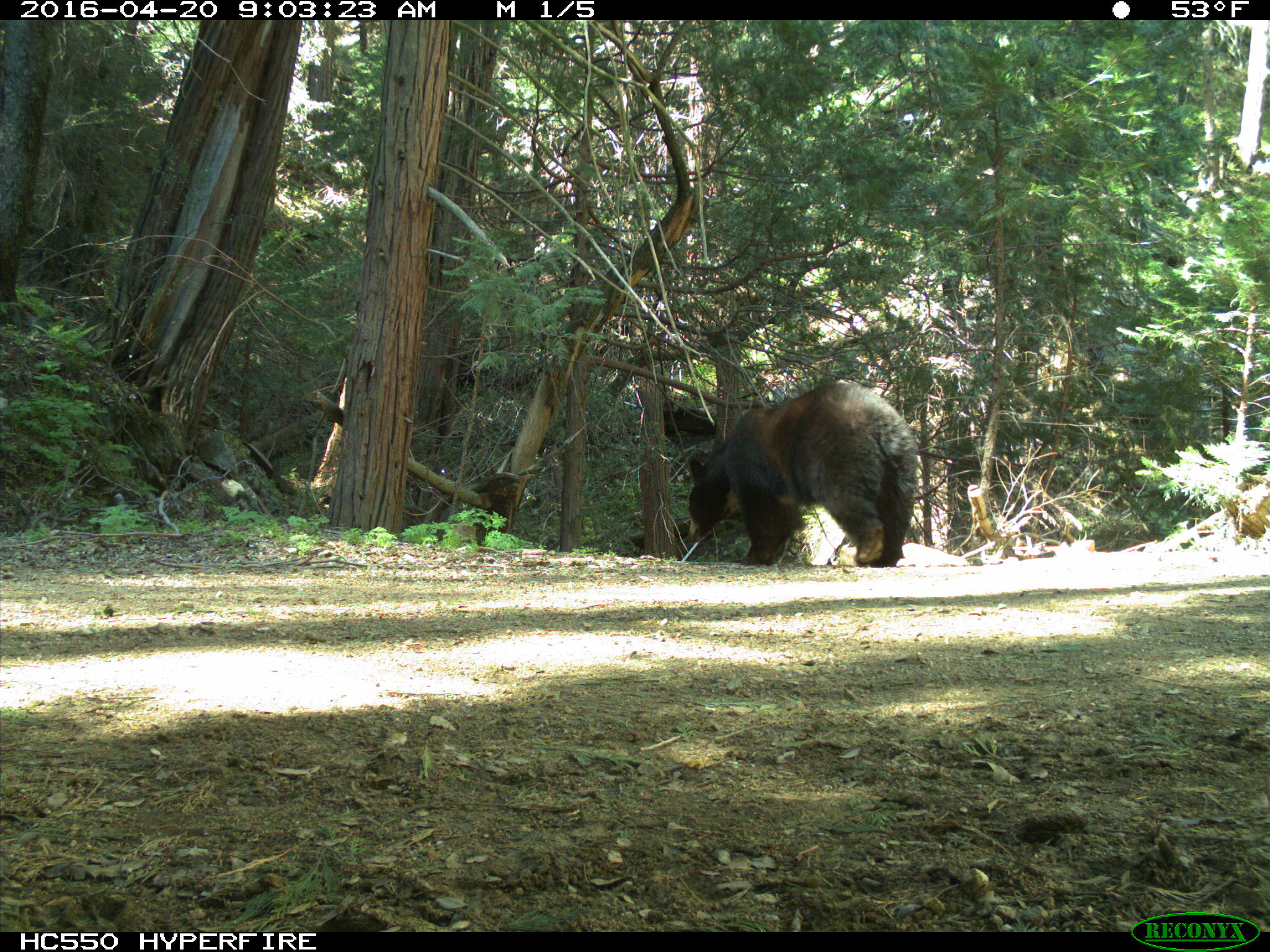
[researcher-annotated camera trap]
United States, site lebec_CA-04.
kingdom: Animalia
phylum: Chordata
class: Mammalia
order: Carnivora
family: Ursidae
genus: Ursus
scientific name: Ursus americanus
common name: american black bear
Ursus americanus (american black bear).